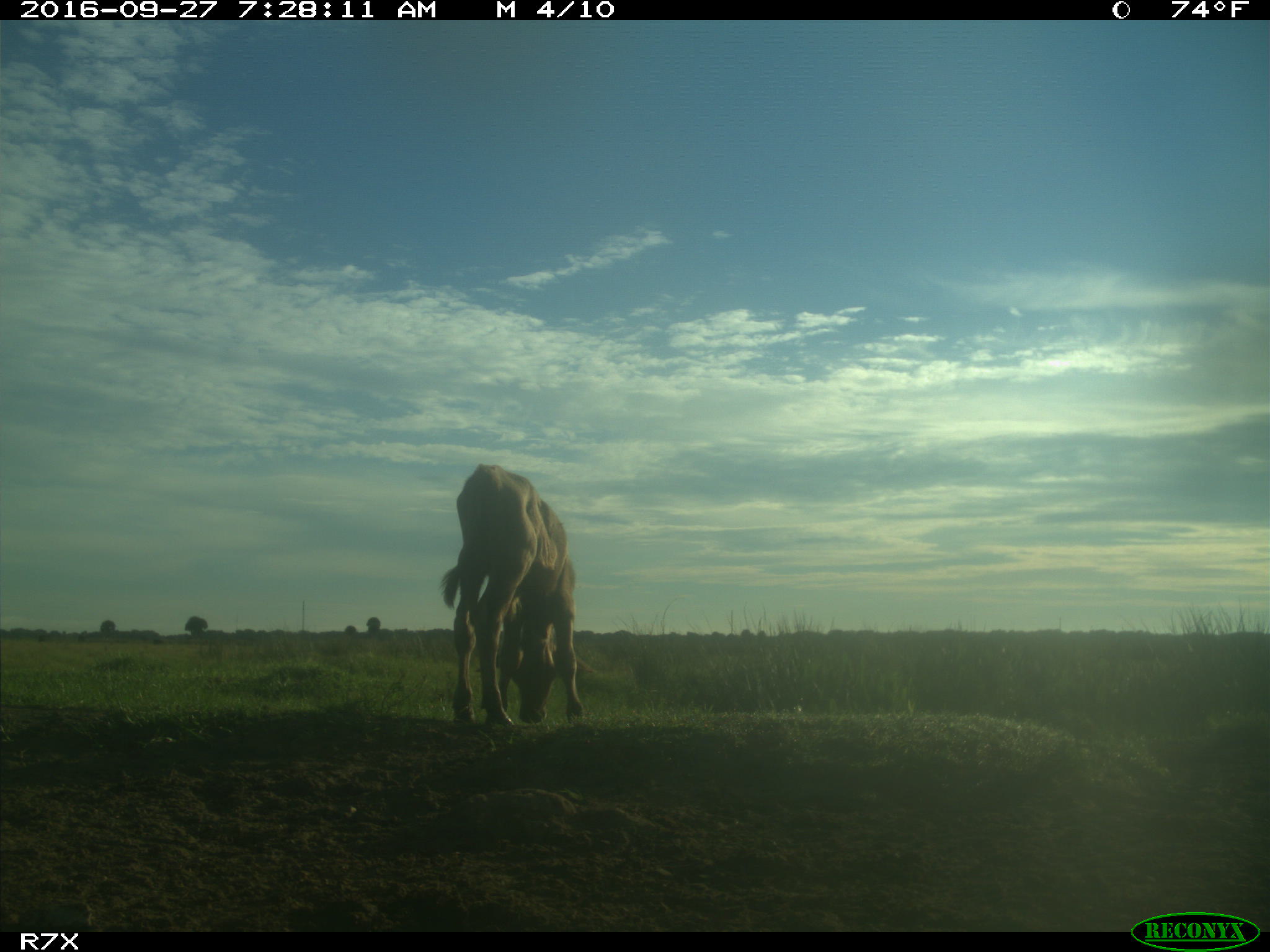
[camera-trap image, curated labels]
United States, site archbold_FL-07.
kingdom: Animalia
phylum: Chordata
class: Mammalia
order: Artiodactyla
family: Bovidae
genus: Bos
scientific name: Bos taurus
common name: domestic cow